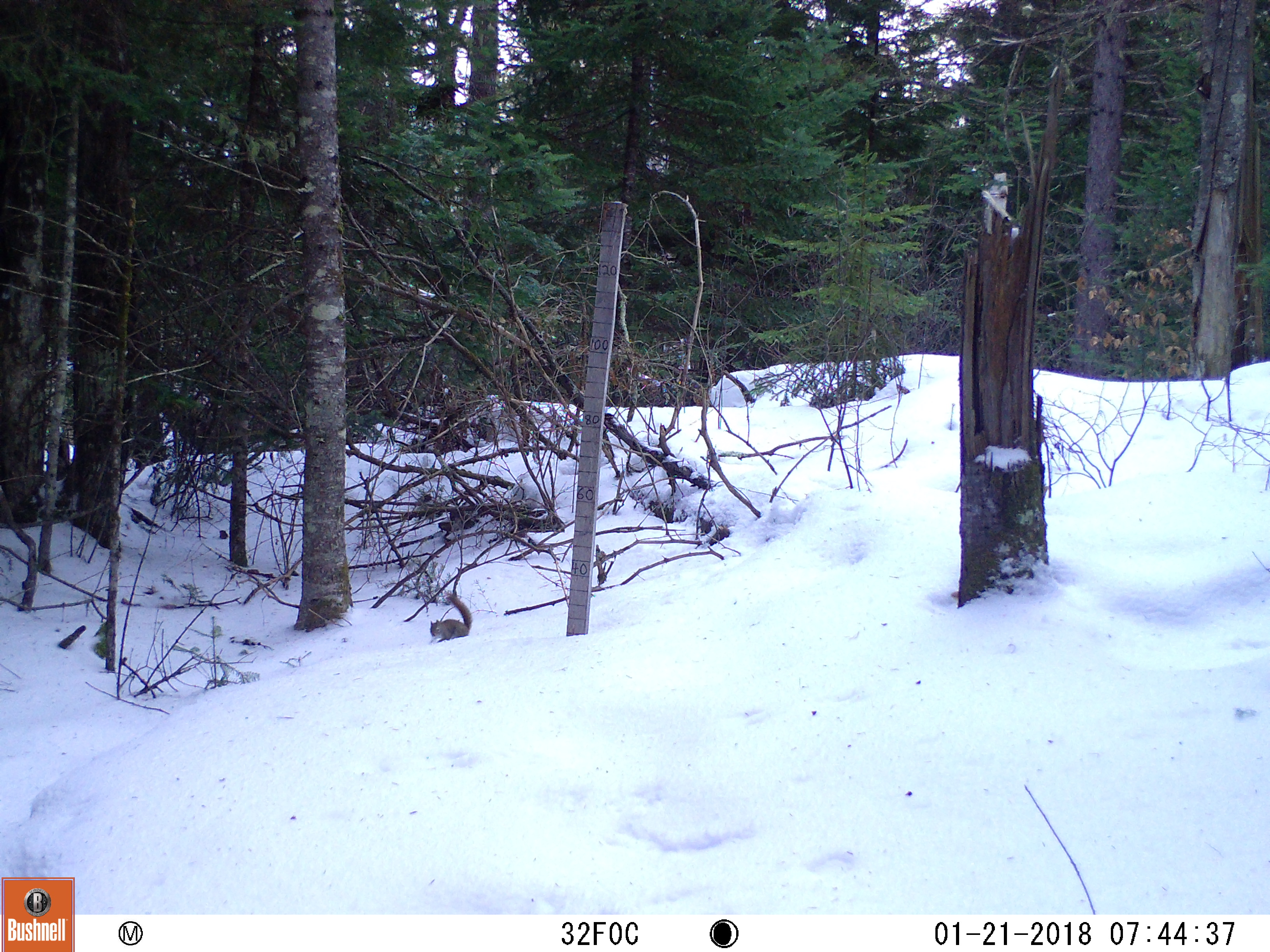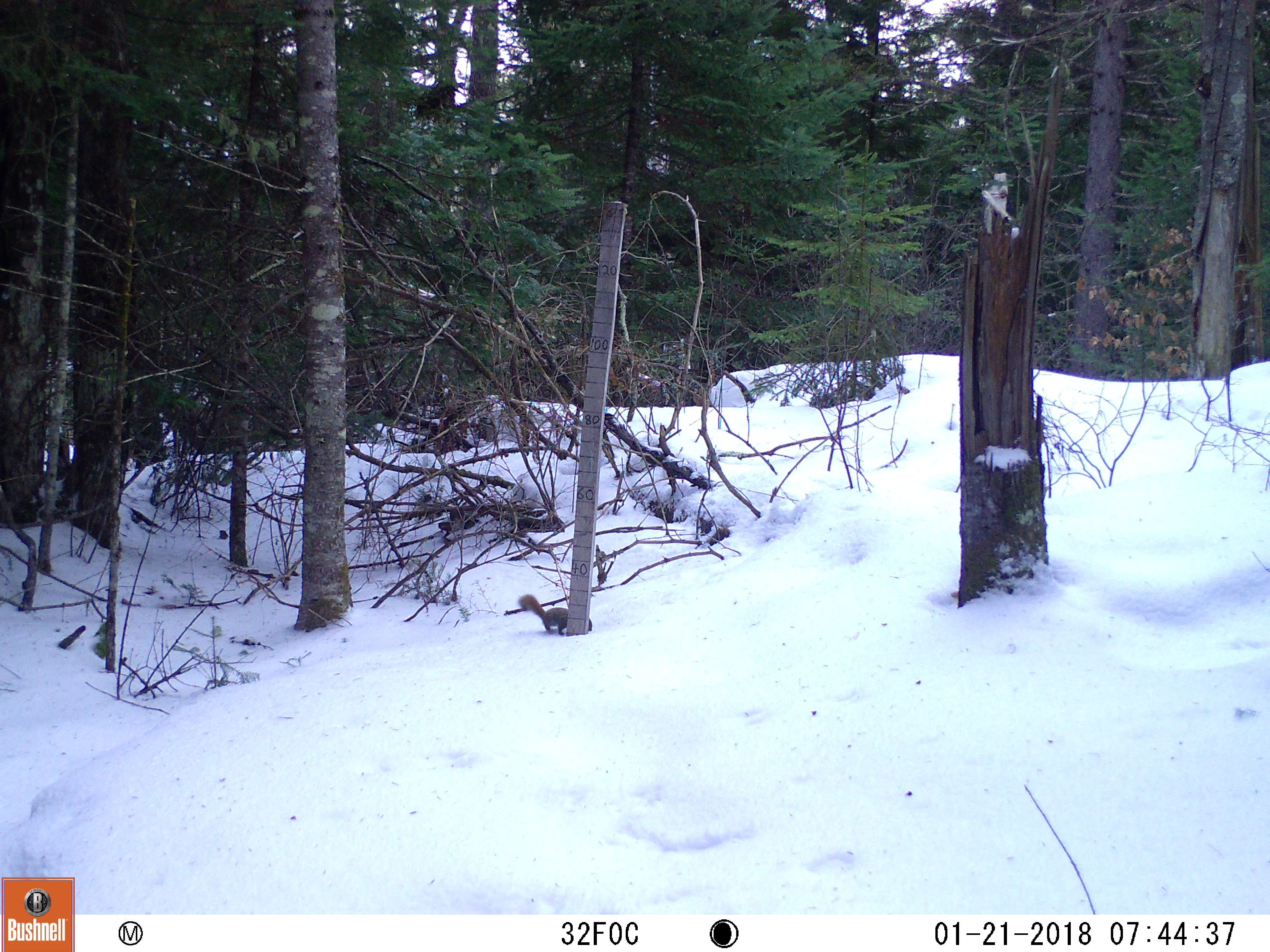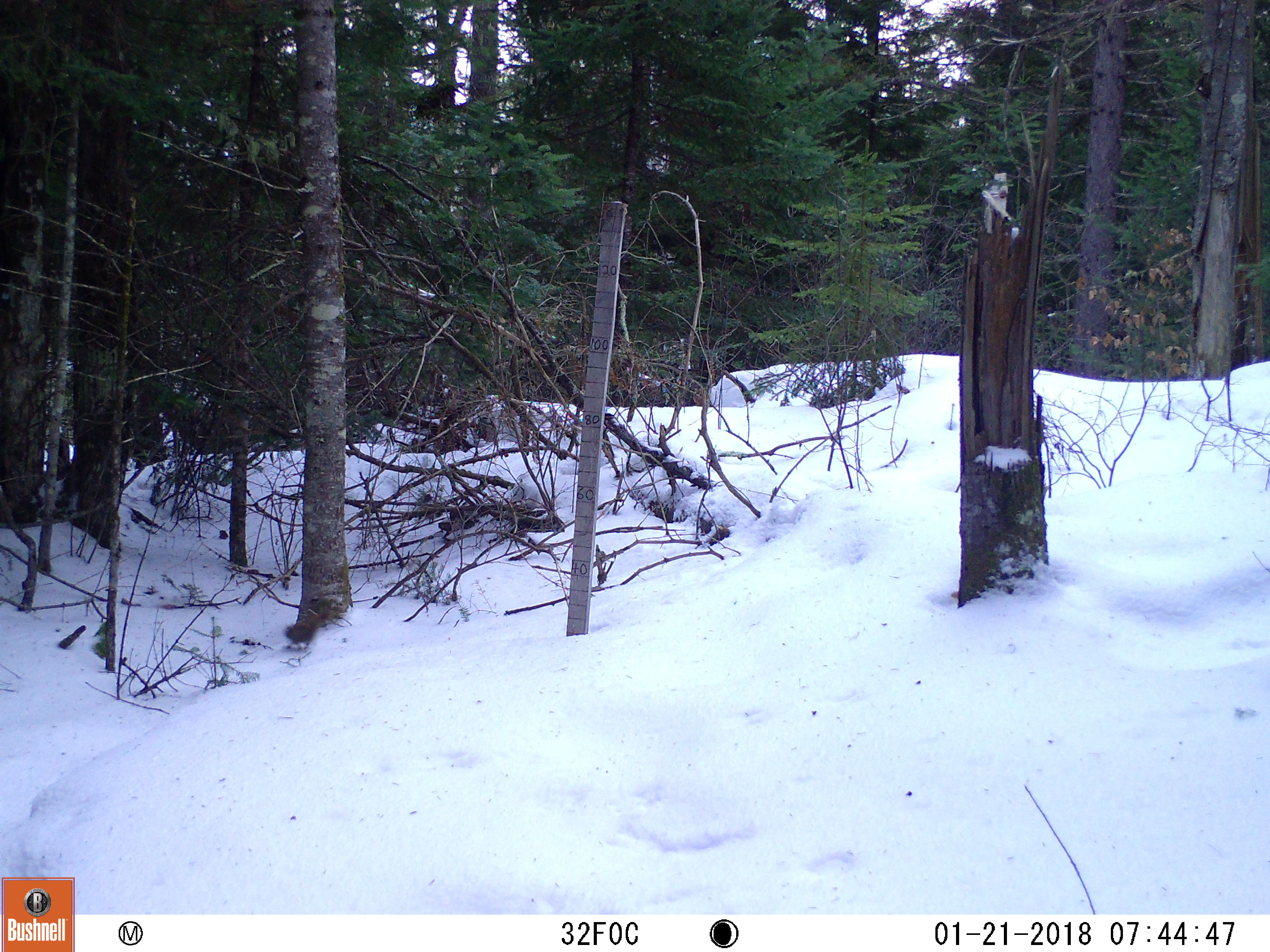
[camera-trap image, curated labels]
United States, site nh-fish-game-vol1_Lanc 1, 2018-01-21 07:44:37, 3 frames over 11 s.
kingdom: Animalia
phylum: Chordata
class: Mammalia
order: Rodentia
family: Sciuridae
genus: Tamiasciurus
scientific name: Tamiasciurus hudsonicus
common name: red squirrel